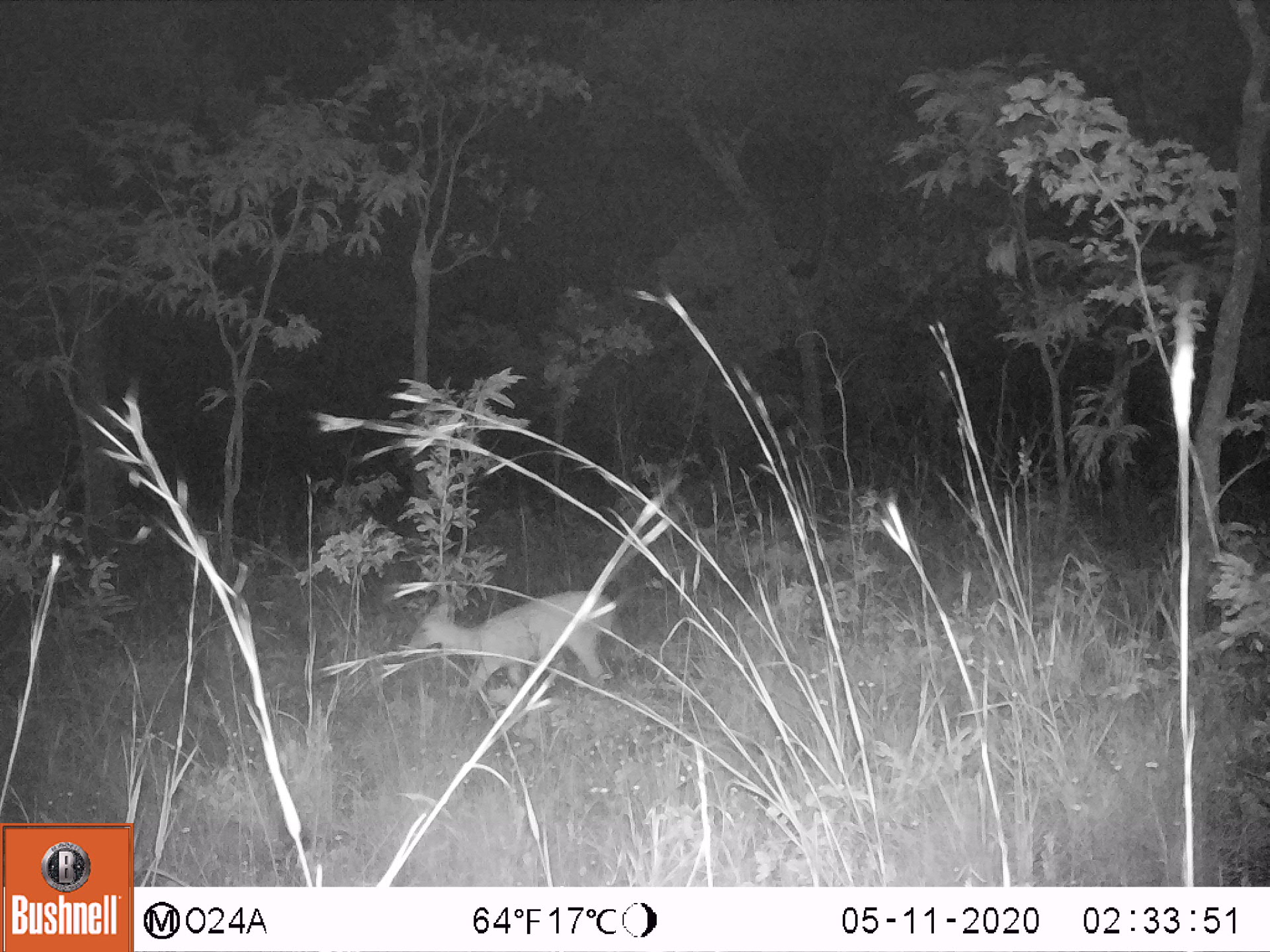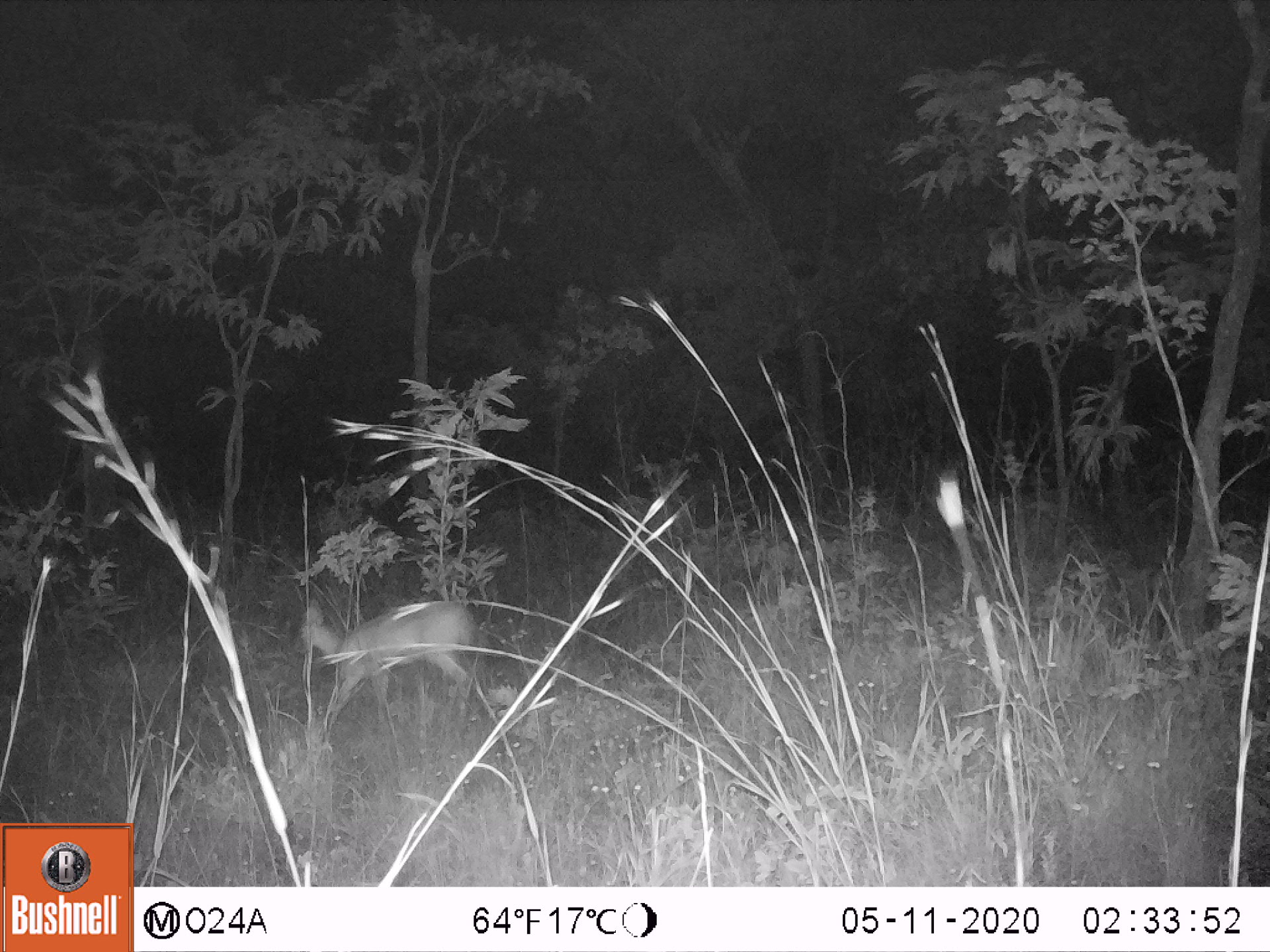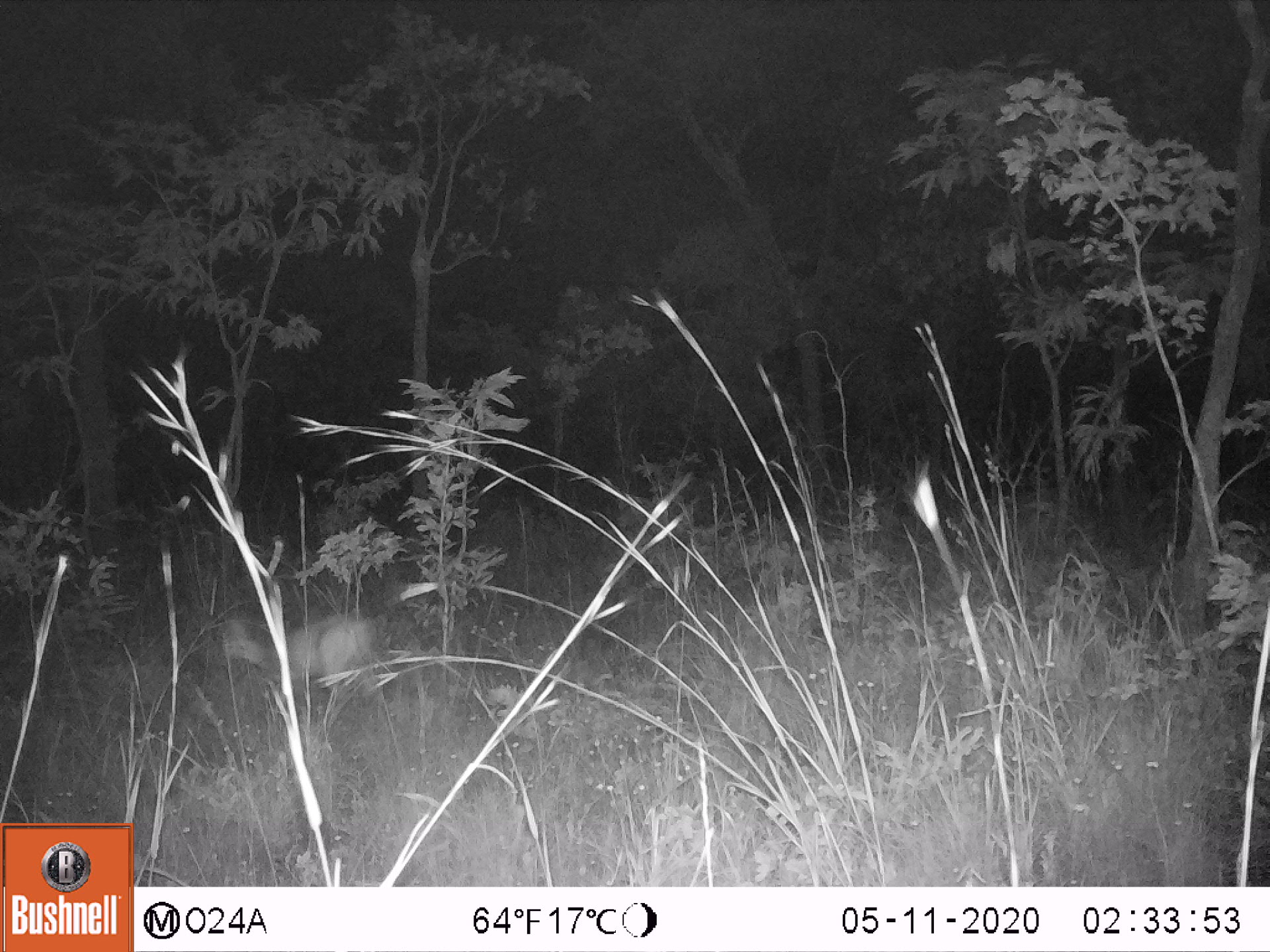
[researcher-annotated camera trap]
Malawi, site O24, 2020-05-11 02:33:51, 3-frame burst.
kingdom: Animalia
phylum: Chordata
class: Mammalia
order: Artiodactyla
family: Bovidae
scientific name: Antilopinae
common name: small antelope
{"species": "small antelope (Antilopinae)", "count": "1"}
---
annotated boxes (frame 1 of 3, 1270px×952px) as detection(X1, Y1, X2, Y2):
small antelope: detection(392, 583, 630, 723)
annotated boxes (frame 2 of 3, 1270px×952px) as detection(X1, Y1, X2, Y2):
small antelope: detection(283, 589, 488, 753)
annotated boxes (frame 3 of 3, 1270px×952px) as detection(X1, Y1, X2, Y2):
small antelope: detection(203, 598, 392, 713)